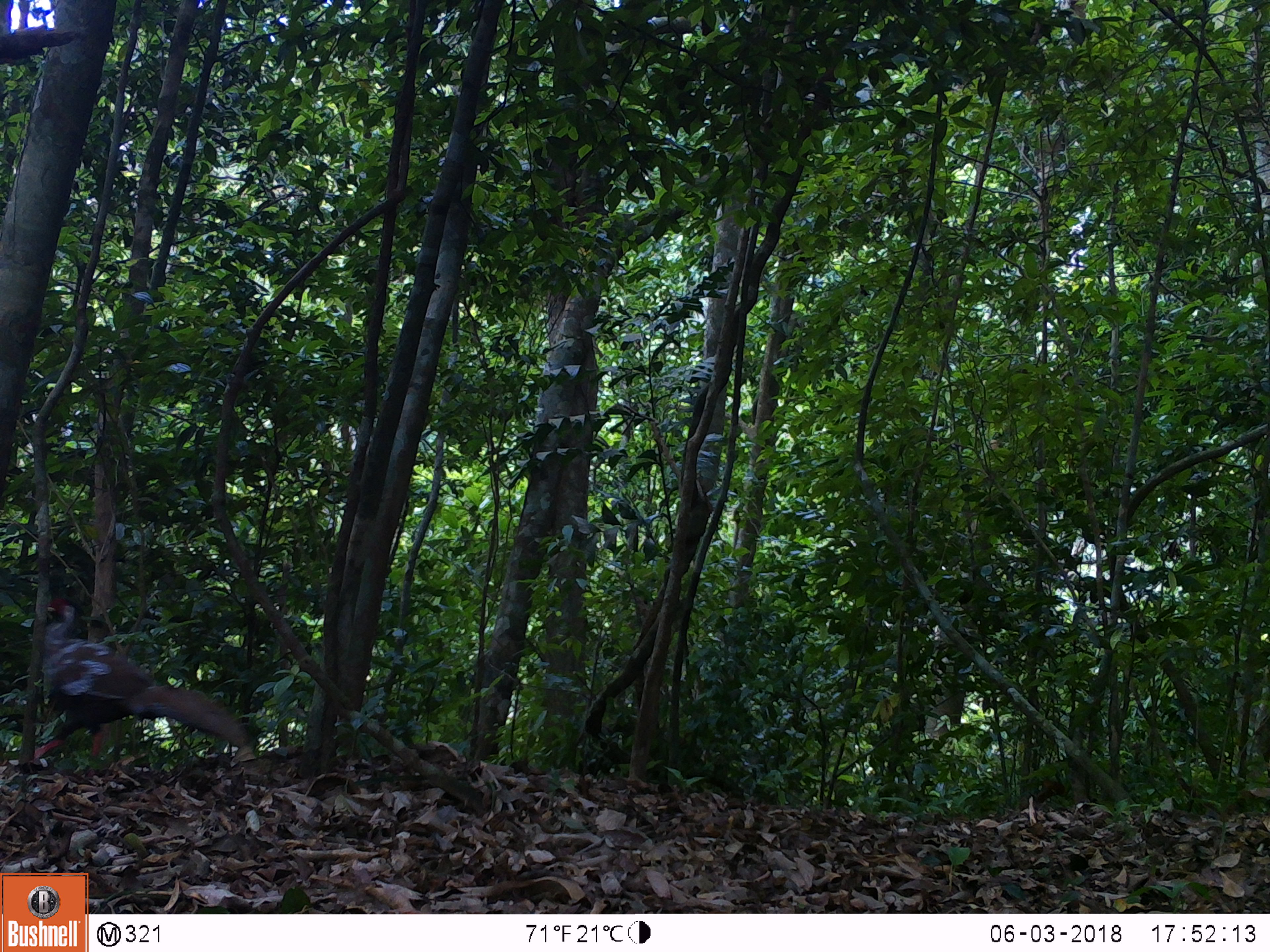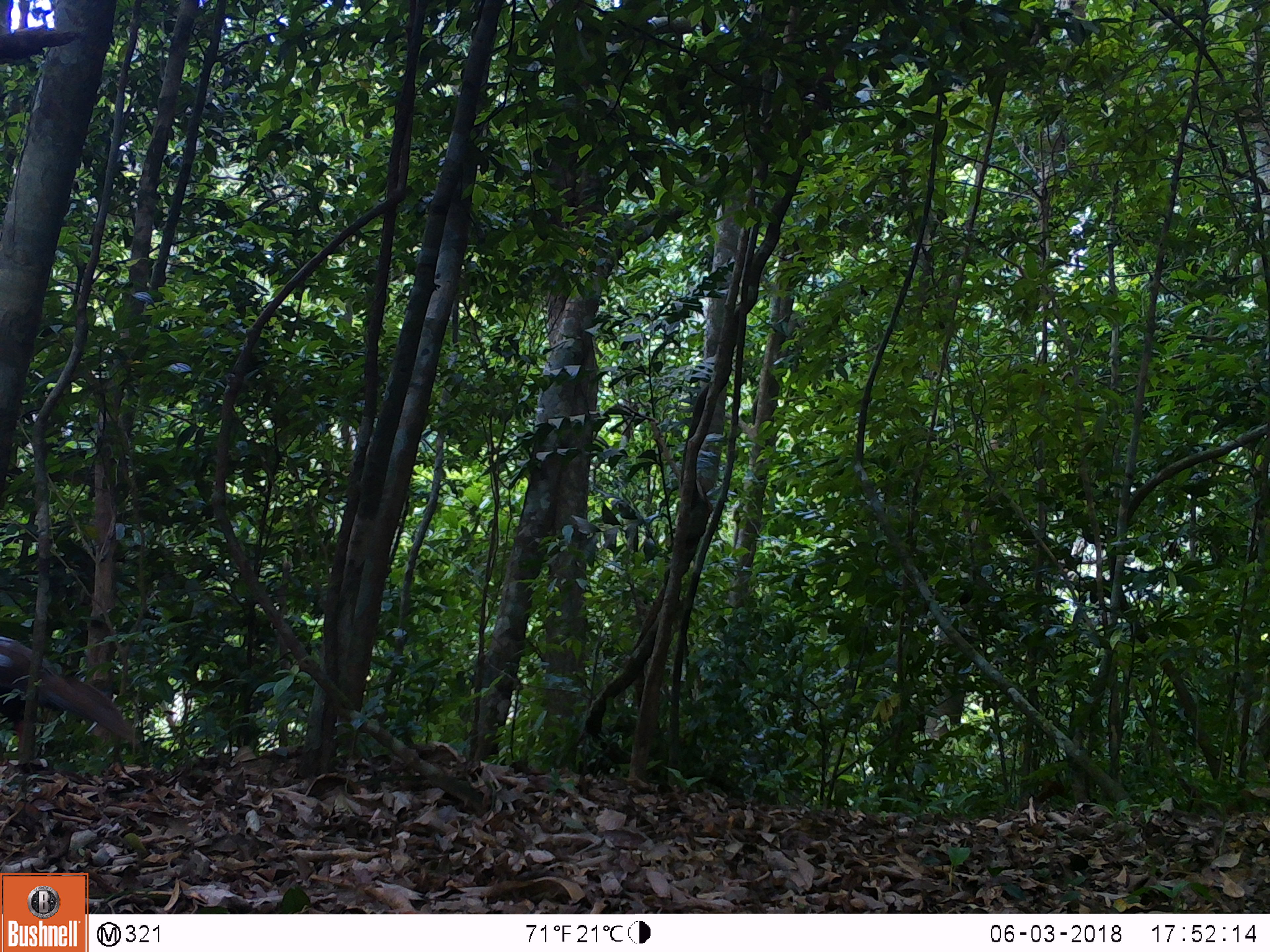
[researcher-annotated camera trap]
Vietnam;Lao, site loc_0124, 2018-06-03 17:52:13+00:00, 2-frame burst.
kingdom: Animalia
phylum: Chordata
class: Aves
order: Galliformes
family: Phasianidae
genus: Lophura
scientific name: Lophura nycthemera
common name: silver pheasant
Silver pheasant (Lophura nycthemera). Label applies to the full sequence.